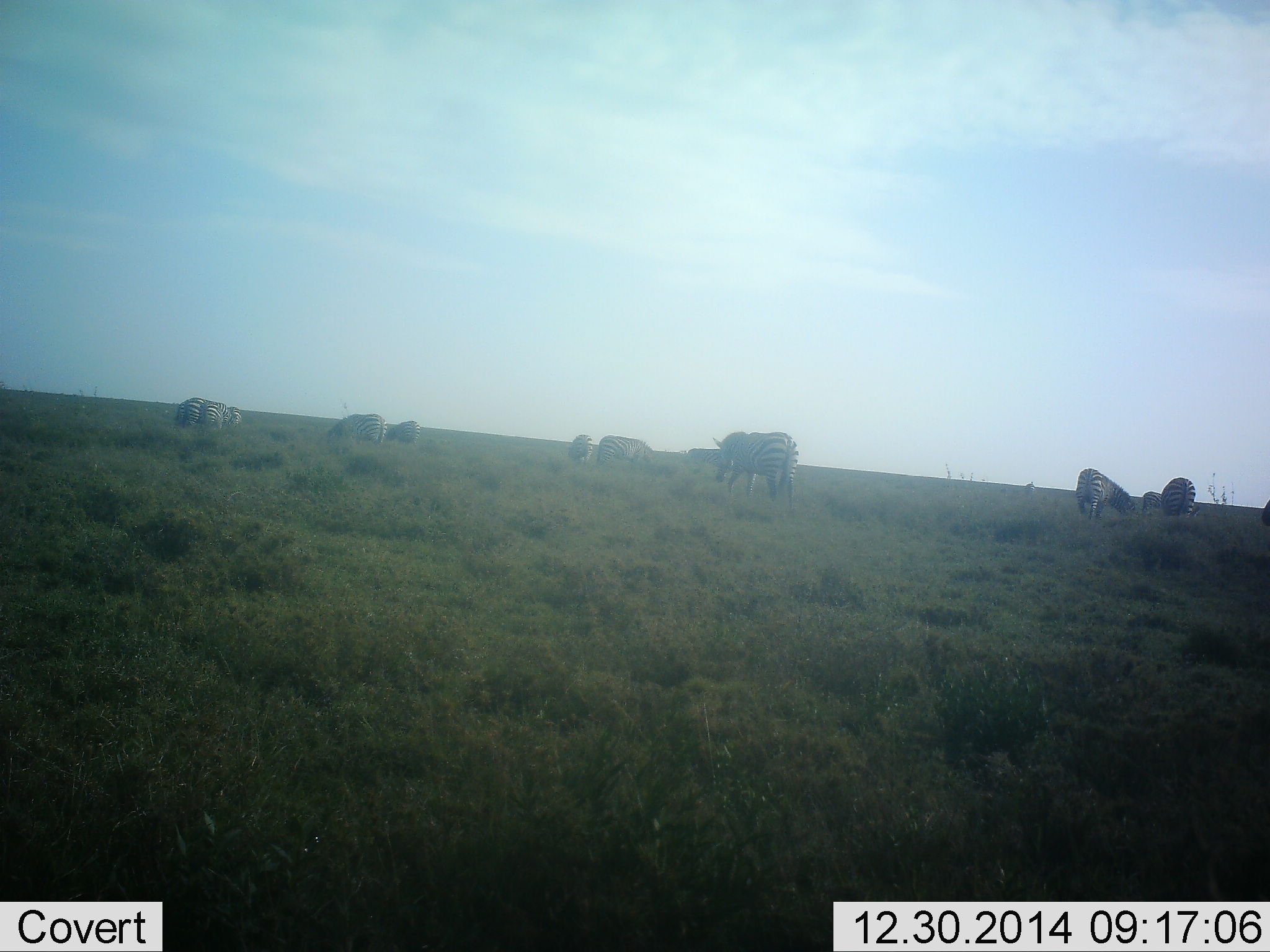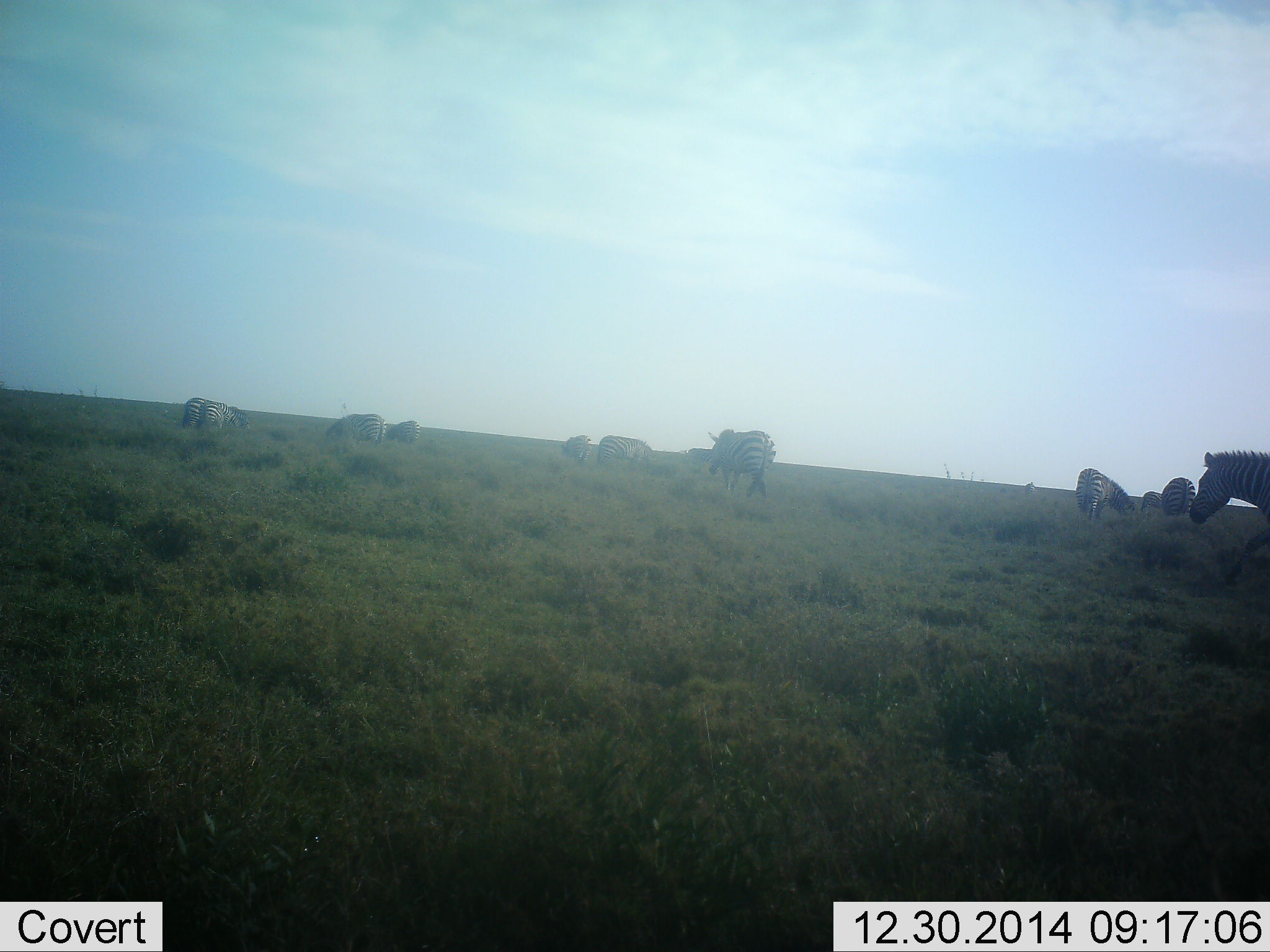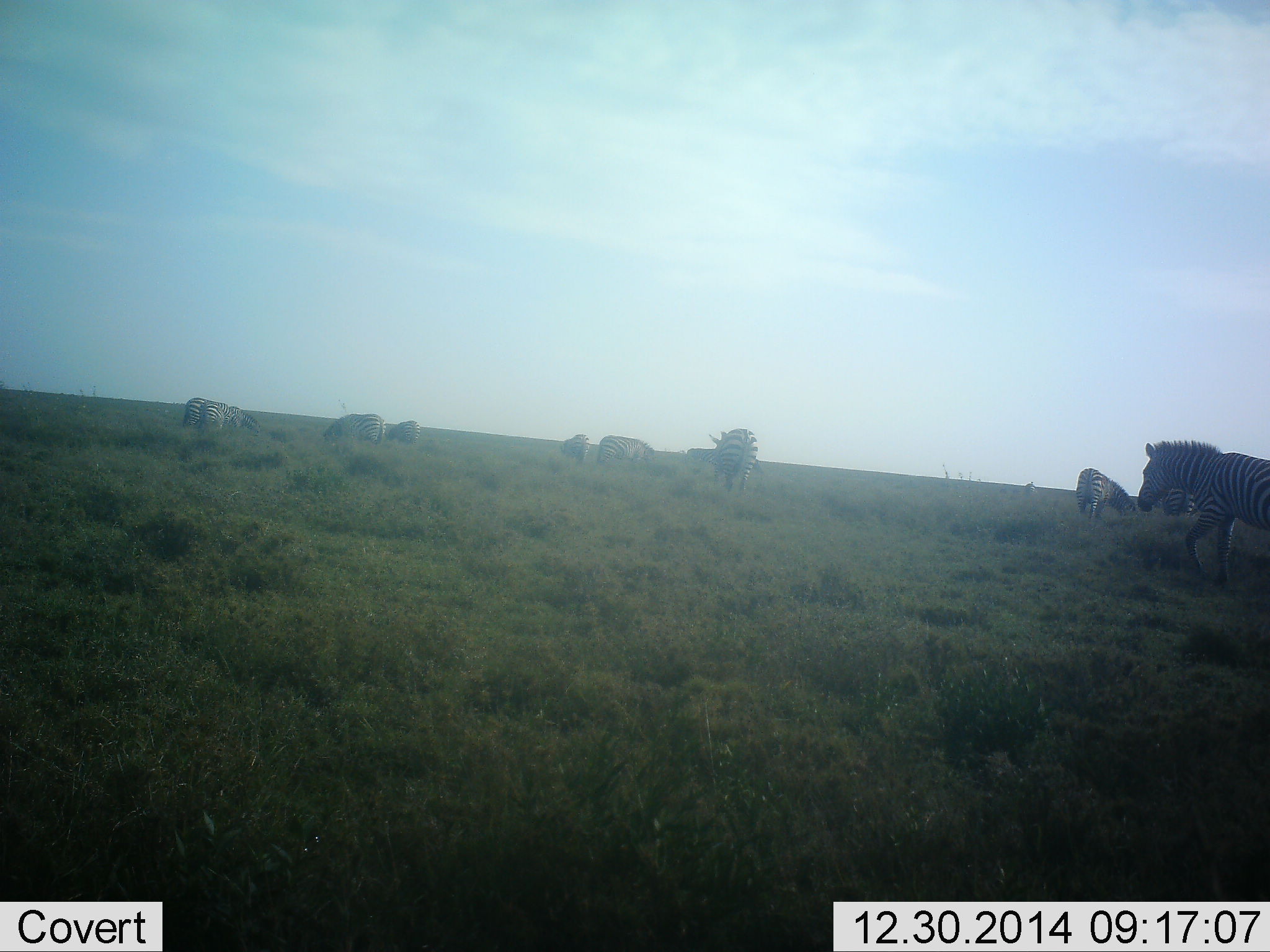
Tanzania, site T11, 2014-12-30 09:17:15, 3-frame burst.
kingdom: Animalia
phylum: Chordata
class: Mammalia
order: Perissodactyla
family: Equidae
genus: Equus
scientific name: Equus quagga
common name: plains zebra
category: zebra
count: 11-50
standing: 30%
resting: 0%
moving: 70%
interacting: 10%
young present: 0%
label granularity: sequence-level